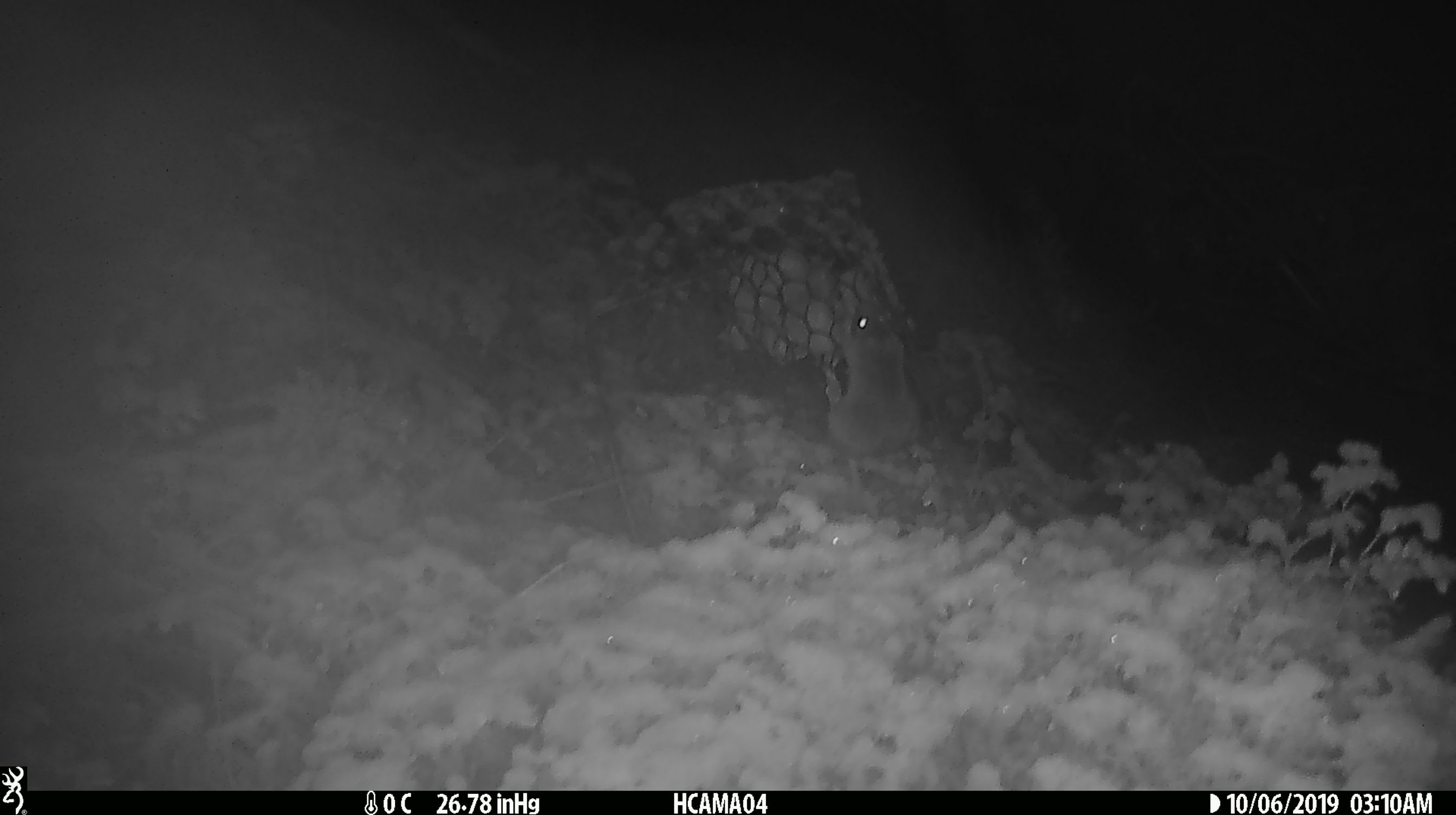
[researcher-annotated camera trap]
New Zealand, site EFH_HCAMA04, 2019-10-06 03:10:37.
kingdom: Animalia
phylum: Chordata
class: Mammalia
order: Rodentia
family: Muridae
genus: Mus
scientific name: Mus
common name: mouse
Mouse (Mus).